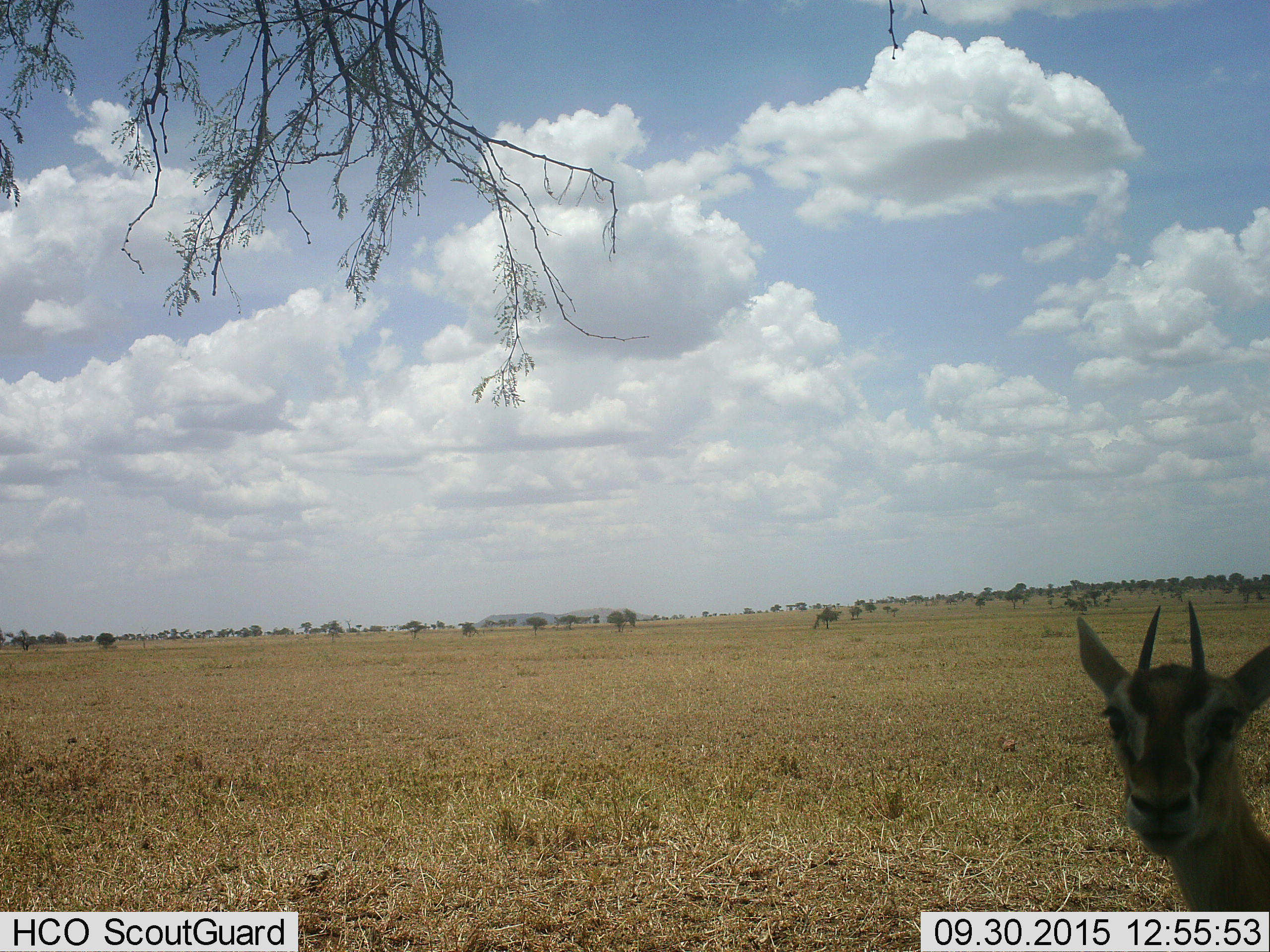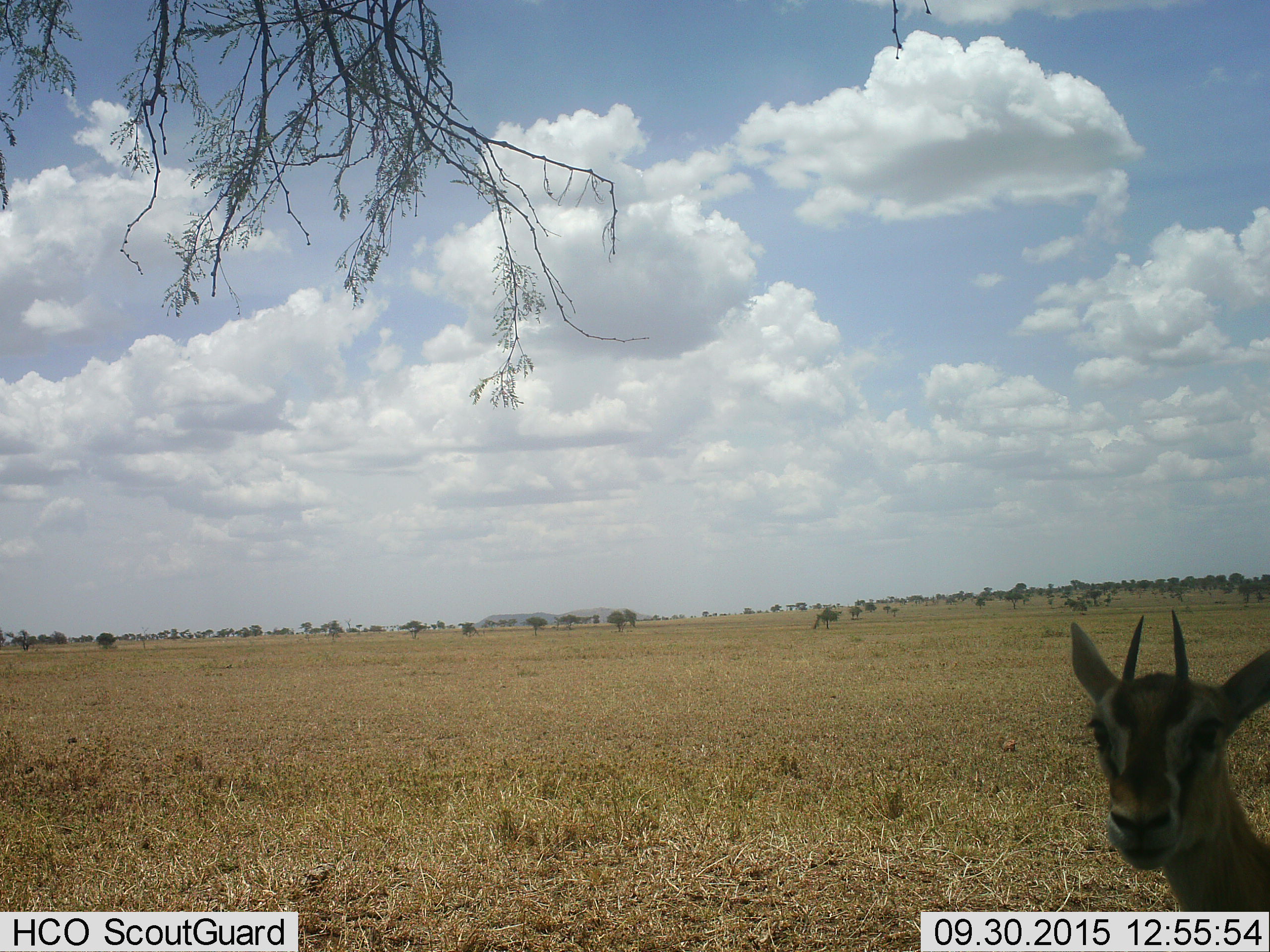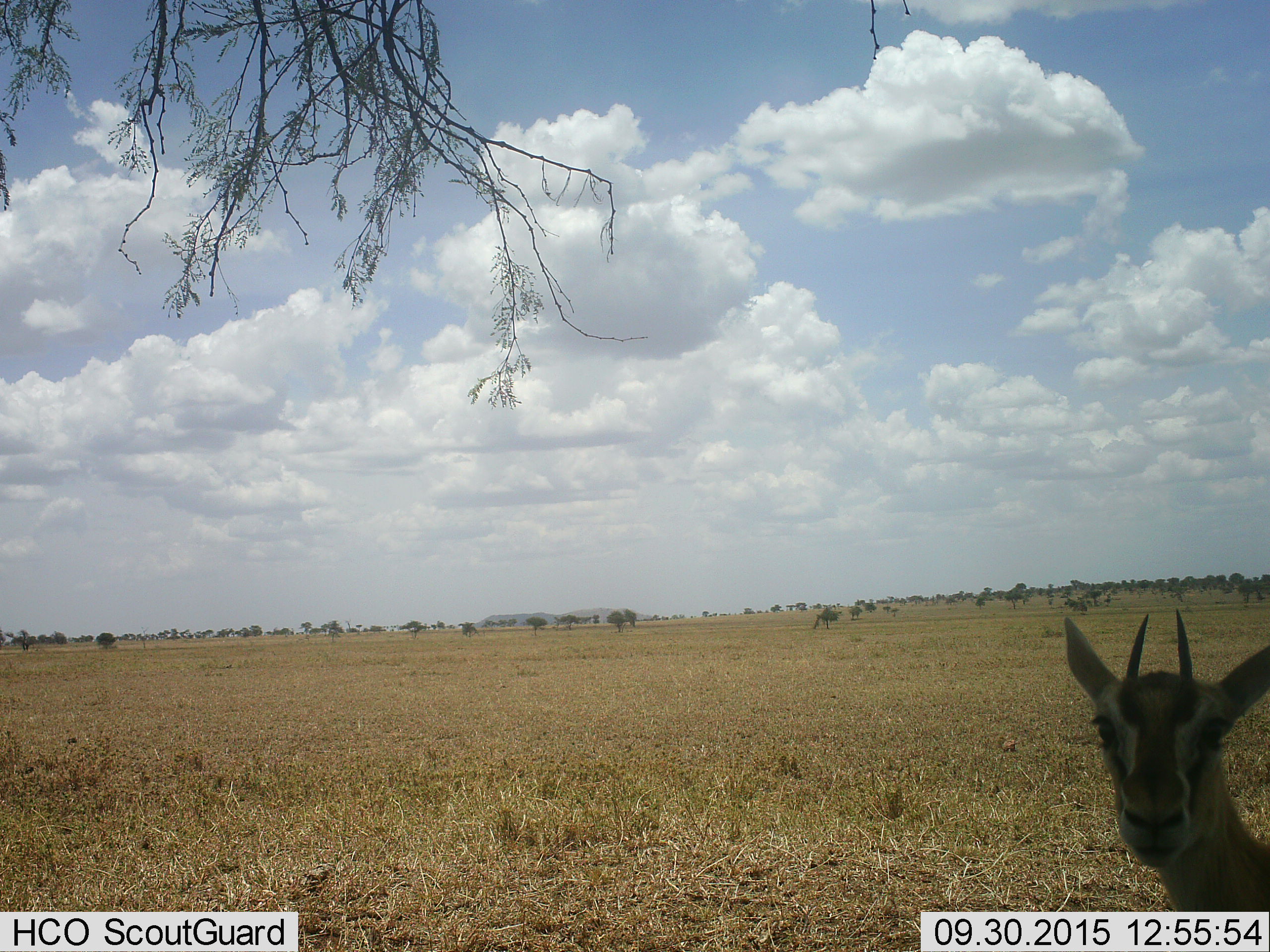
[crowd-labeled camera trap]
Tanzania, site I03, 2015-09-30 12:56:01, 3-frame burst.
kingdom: Animalia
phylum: Chordata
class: Mammalia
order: Artiodactyla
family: Bovidae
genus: Eudorcas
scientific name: Eudorcas thomsonii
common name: thomson's gazelle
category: gazellethomsons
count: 1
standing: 100%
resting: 0%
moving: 0%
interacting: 0%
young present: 0%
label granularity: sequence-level